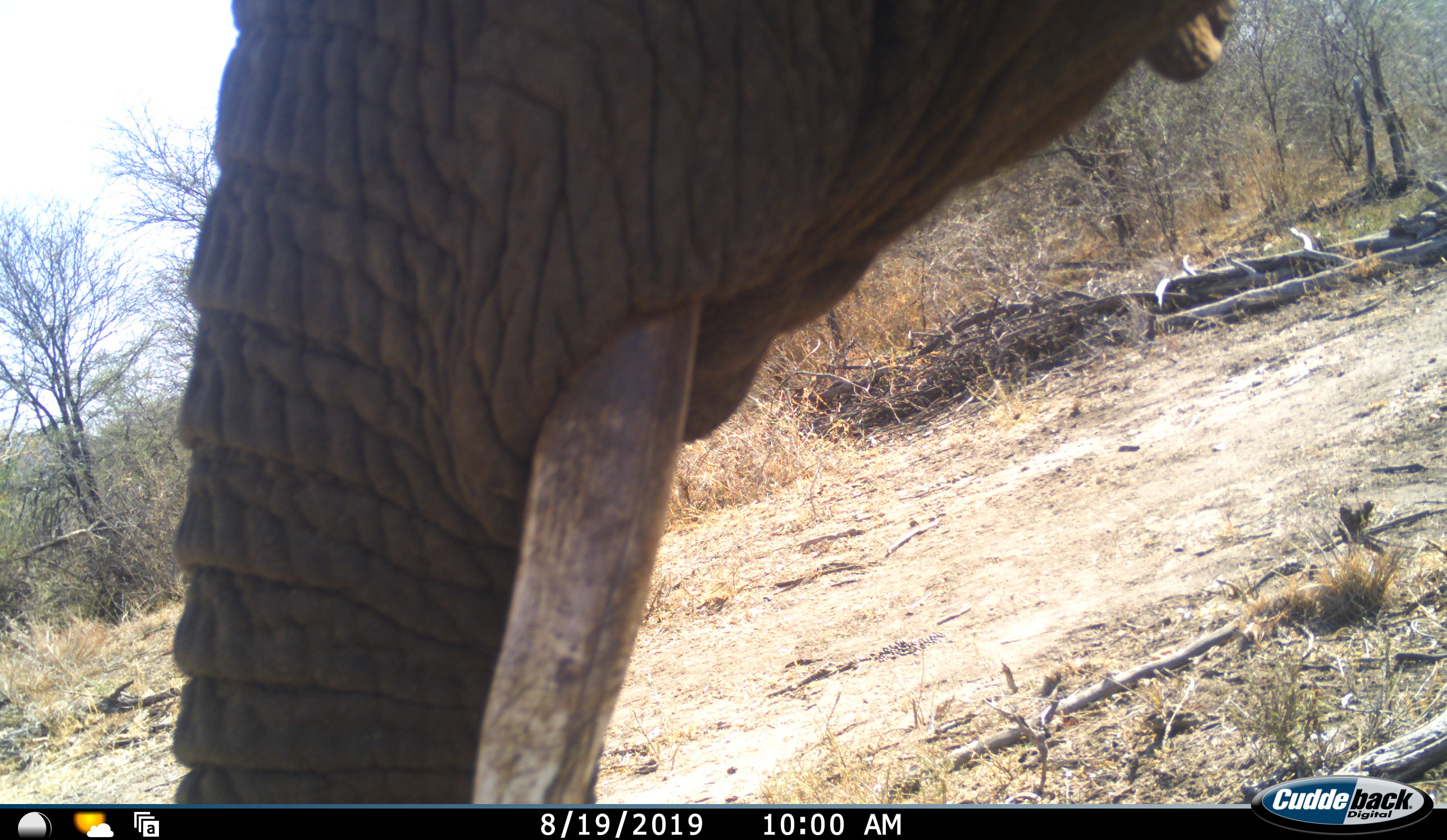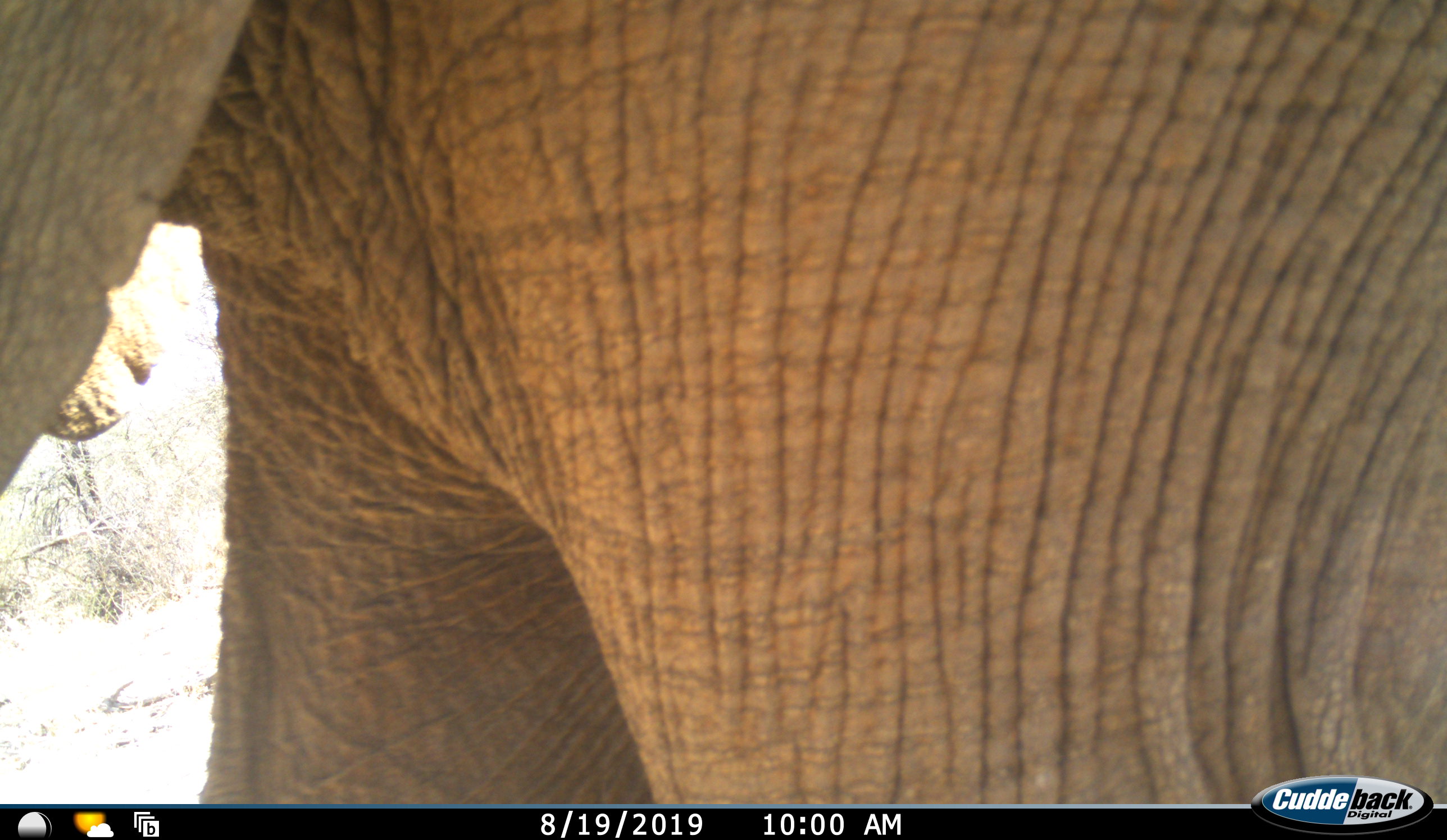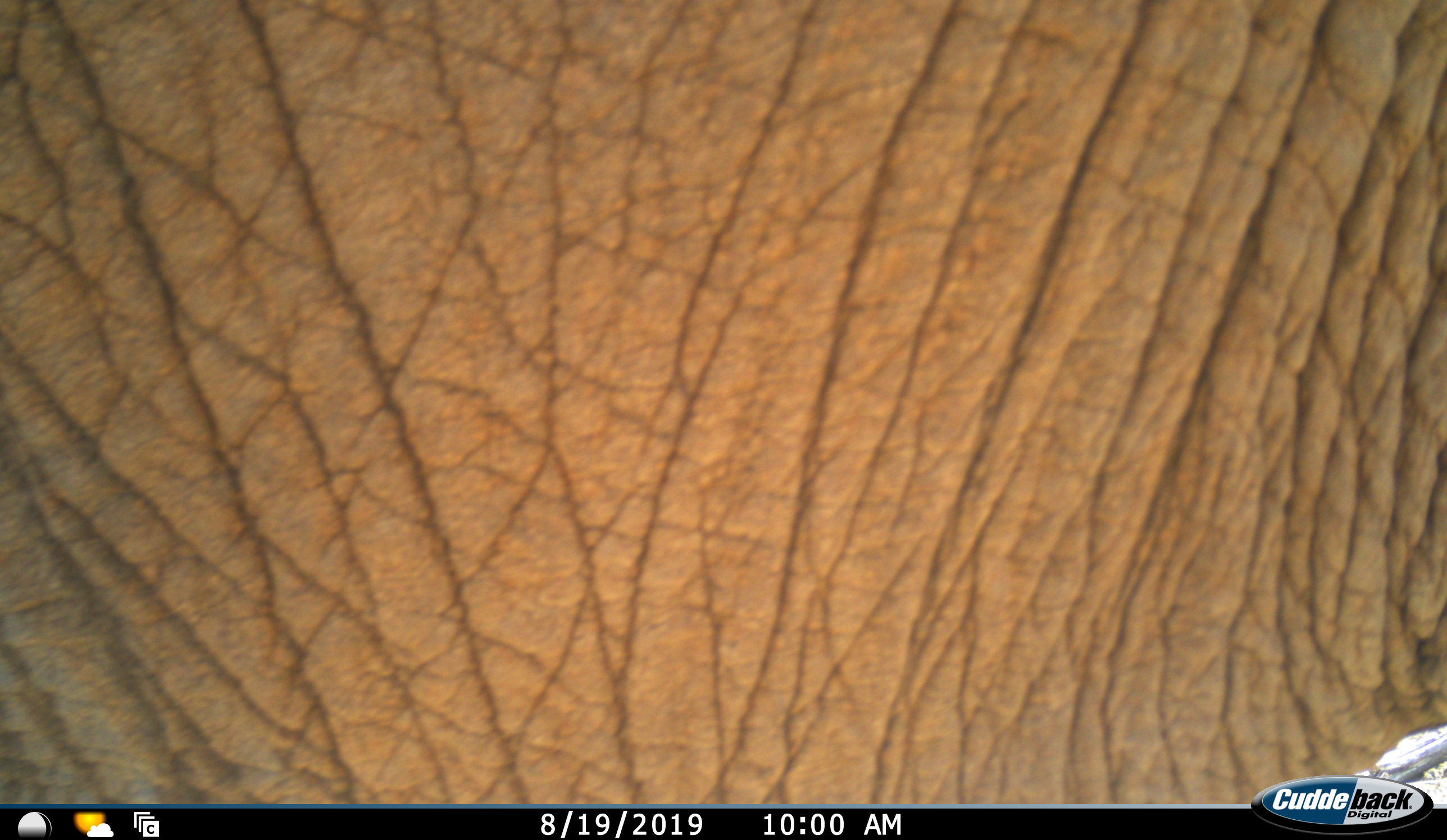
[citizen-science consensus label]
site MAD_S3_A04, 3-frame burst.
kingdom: Animalia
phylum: Chordata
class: Mammalia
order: Proboscidea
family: Elephantidae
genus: Loxodonta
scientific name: Loxodonta africana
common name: african bush elephant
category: elephant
Elephant (african bush elephant) (Loxodonta africana), count 1. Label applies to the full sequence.